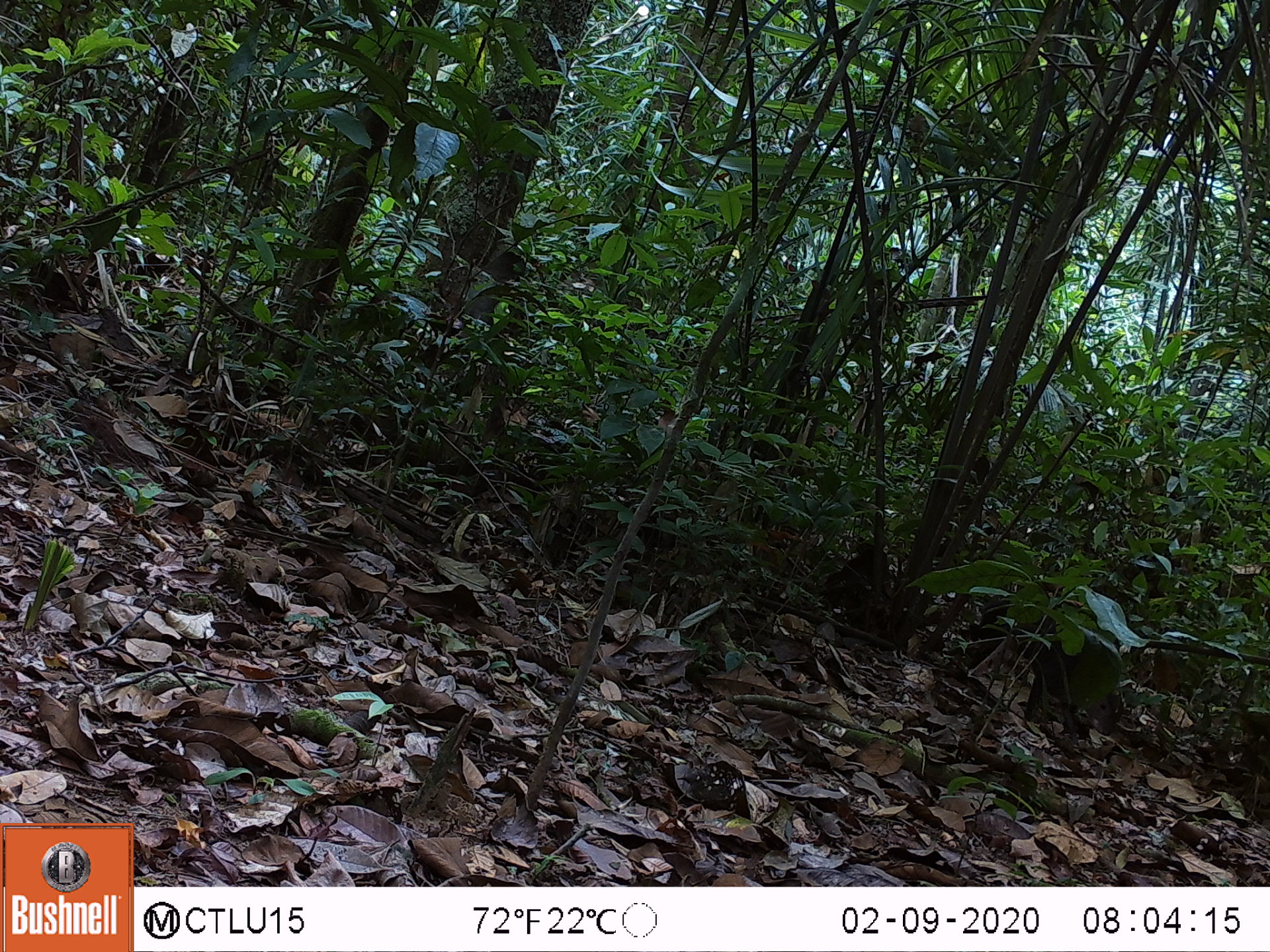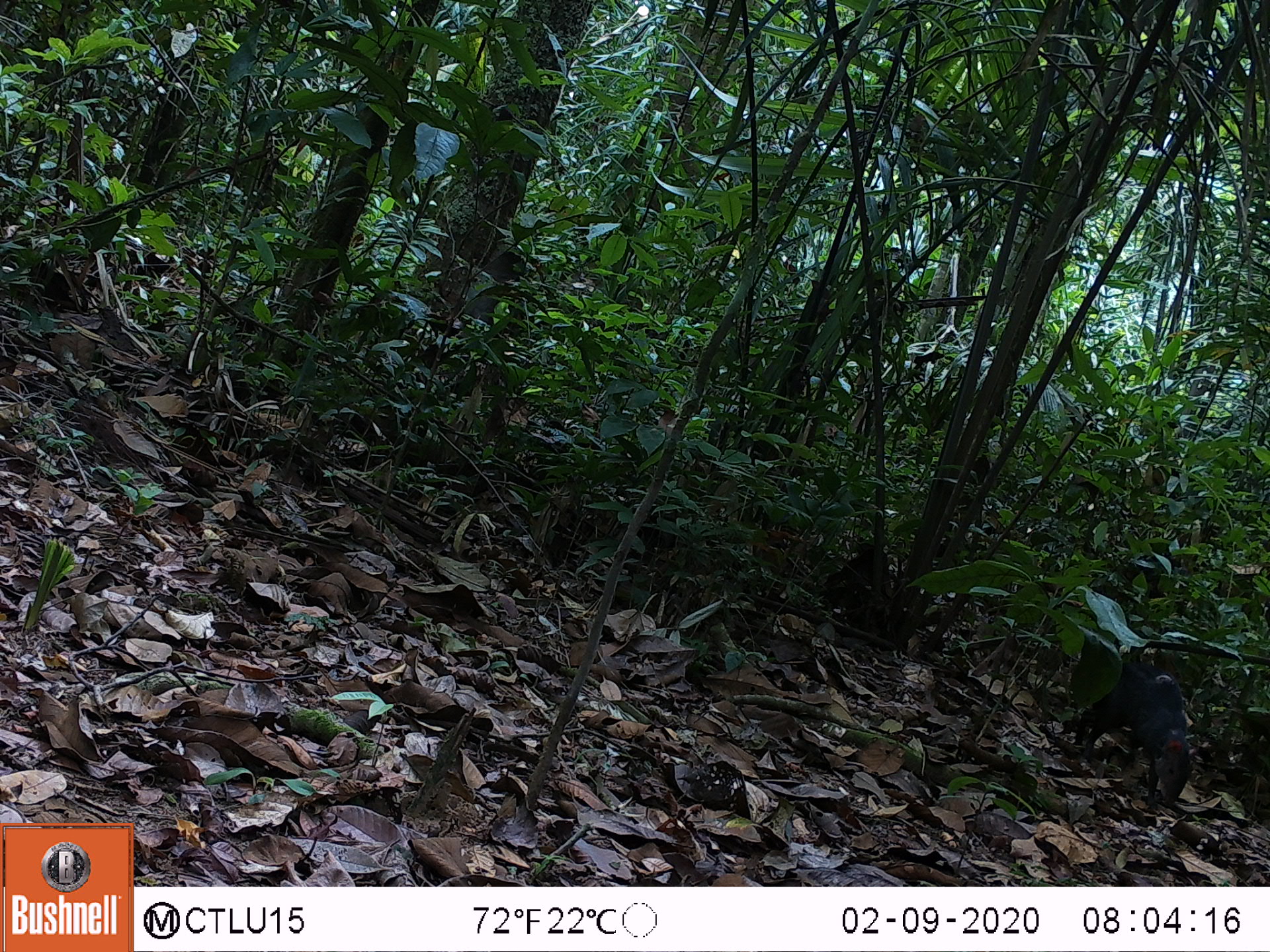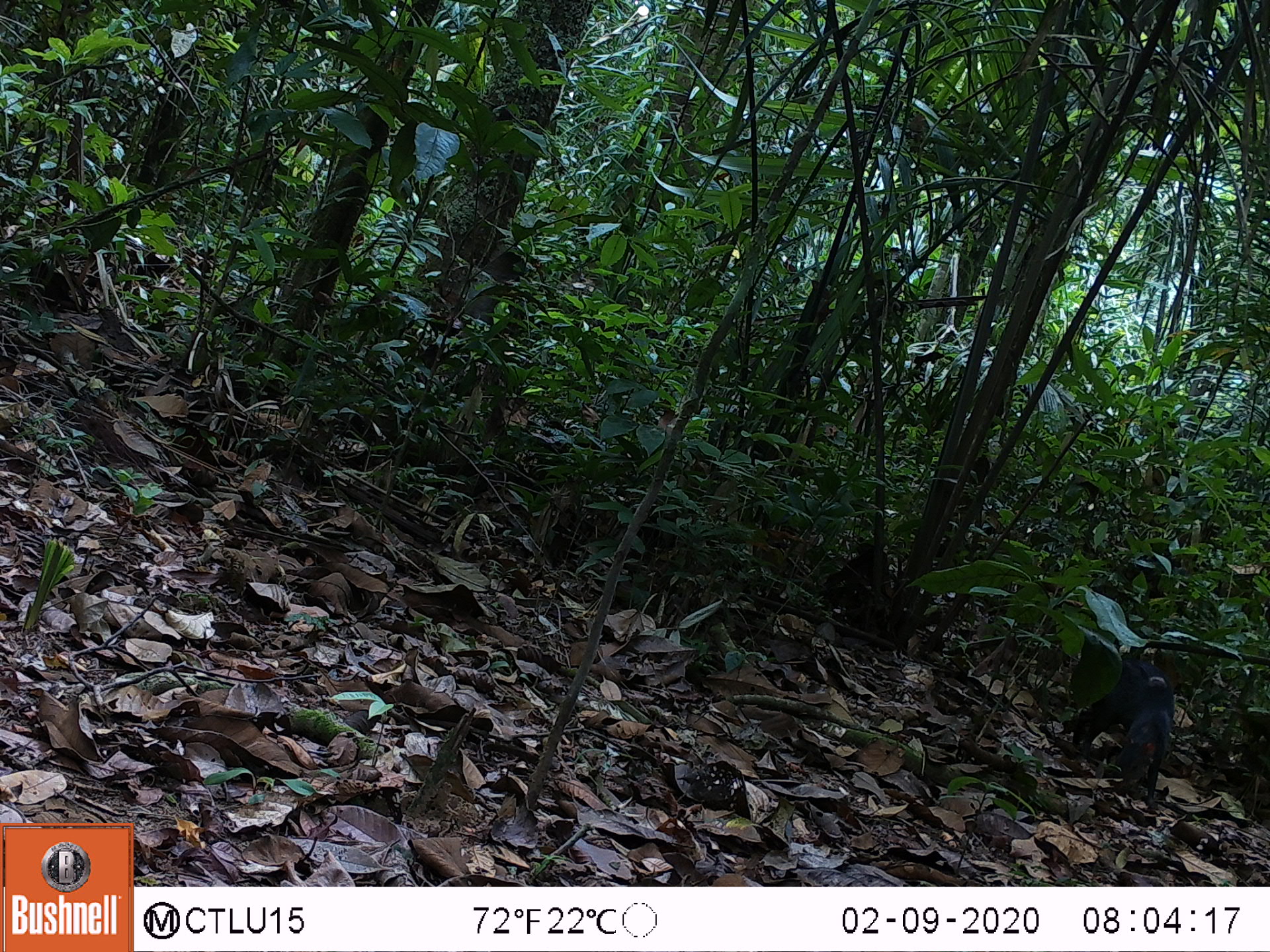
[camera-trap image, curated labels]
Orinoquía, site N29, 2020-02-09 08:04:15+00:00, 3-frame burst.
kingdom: Animalia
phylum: Chordata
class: Mammalia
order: Rodentia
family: Dasyproctidae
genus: Dasyprocta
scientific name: Dasyprocta fuliginosa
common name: black agouti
Black agouti (Dasyprocta fuliginosa).